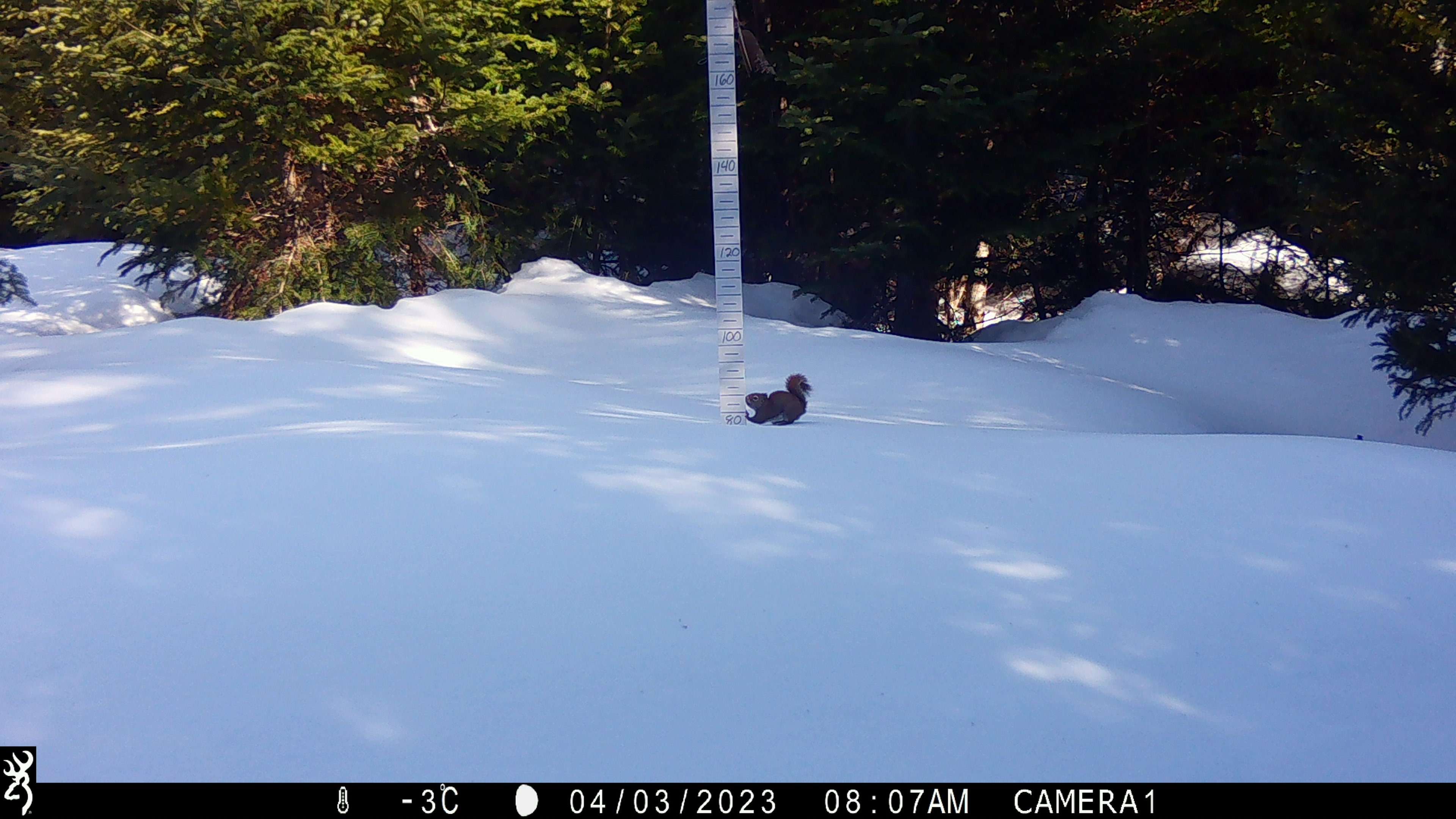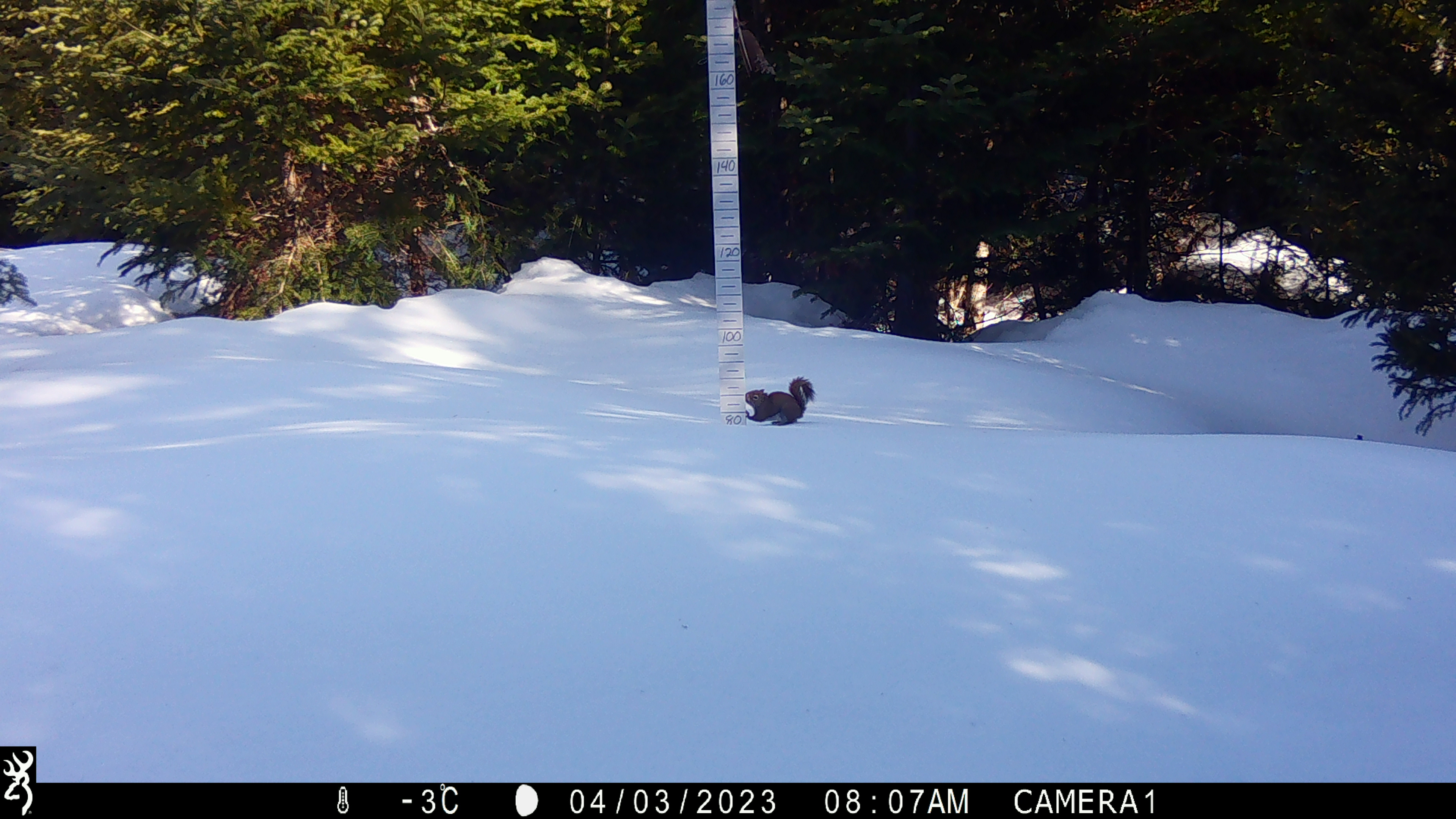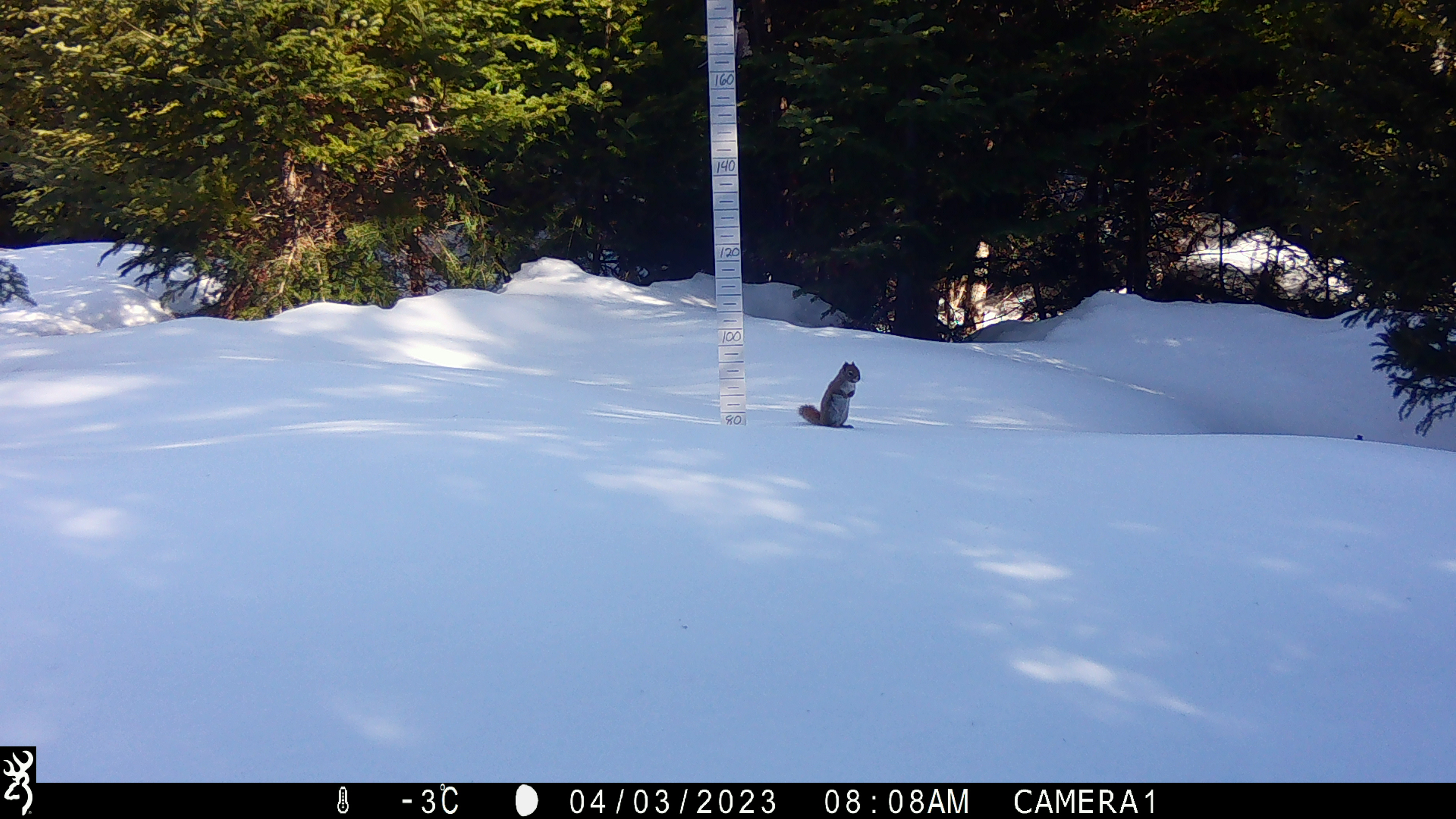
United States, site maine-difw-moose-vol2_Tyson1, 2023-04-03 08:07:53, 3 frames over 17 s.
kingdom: Animalia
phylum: Chordata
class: Mammalia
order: Rodentia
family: Sciuridae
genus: Tamiasciurus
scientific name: Tamiasciurus hudsonicus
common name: red squirrel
Red squirrel (Tamiasciurus hudsonicus).